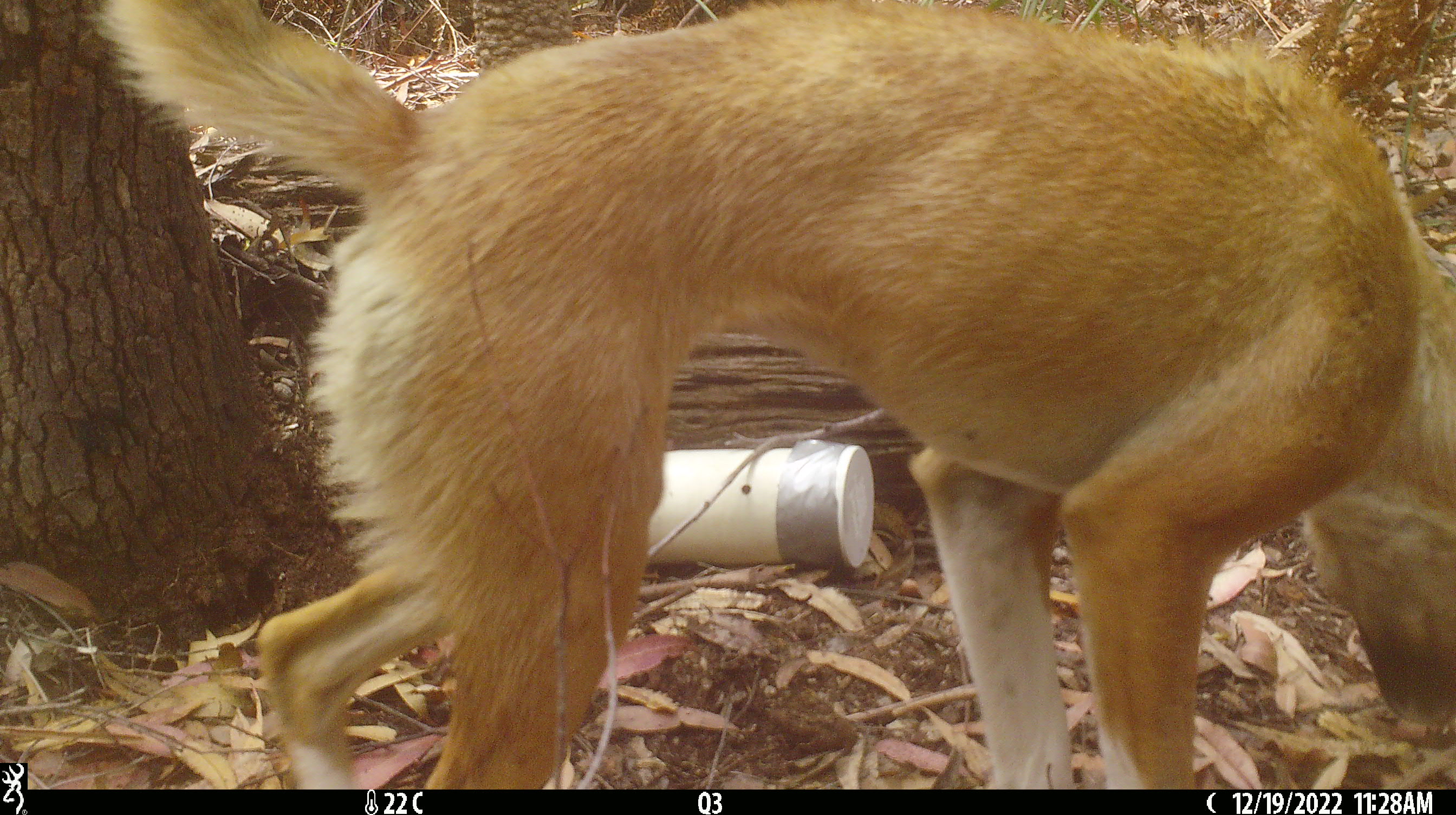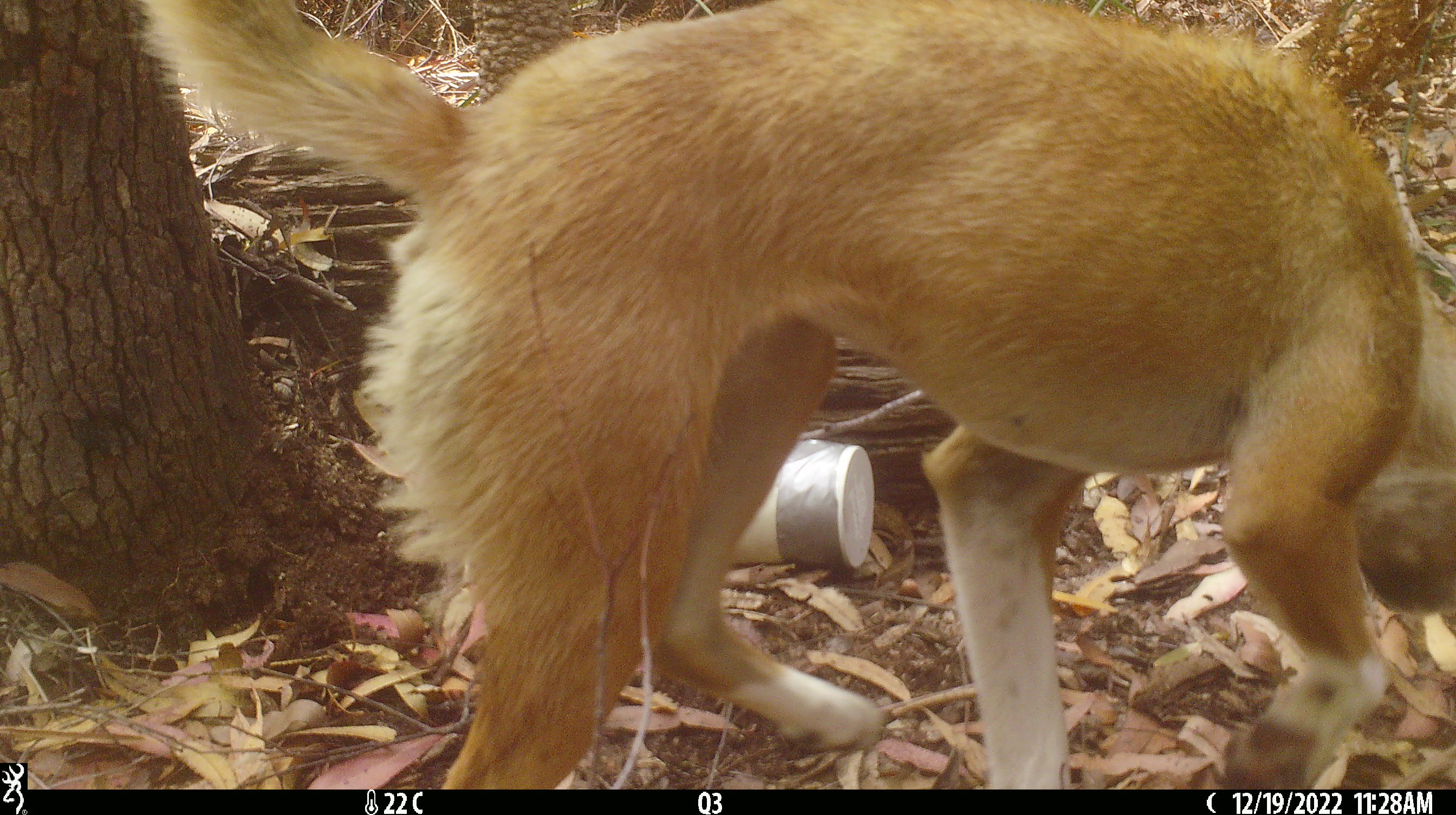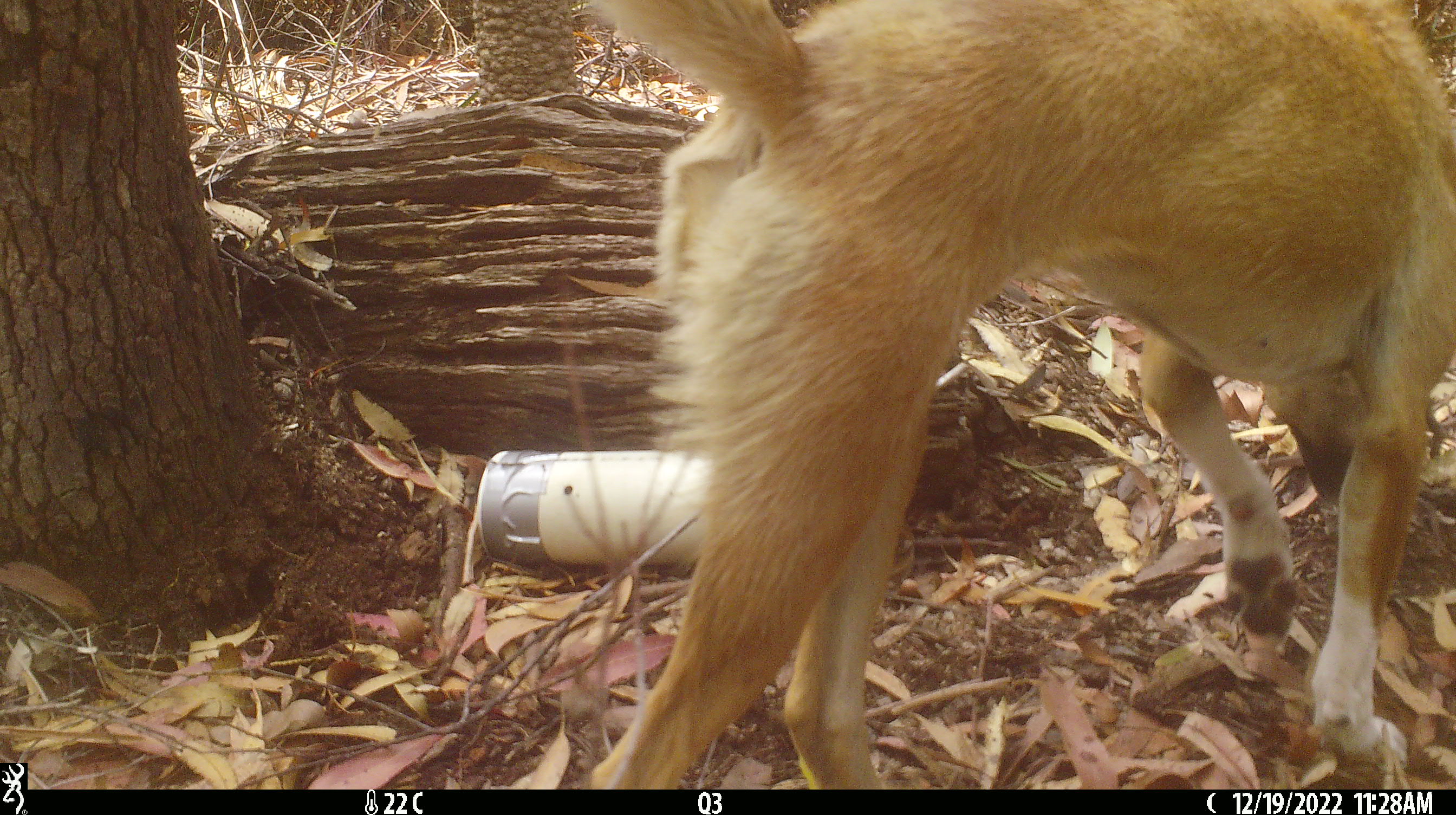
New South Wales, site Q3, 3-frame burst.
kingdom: Animalia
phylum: Chordata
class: Mammalia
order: Carnivora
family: Canidae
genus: Canis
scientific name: Canis familiaris dingo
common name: dingo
Dingo (Canis familiaris dingo).